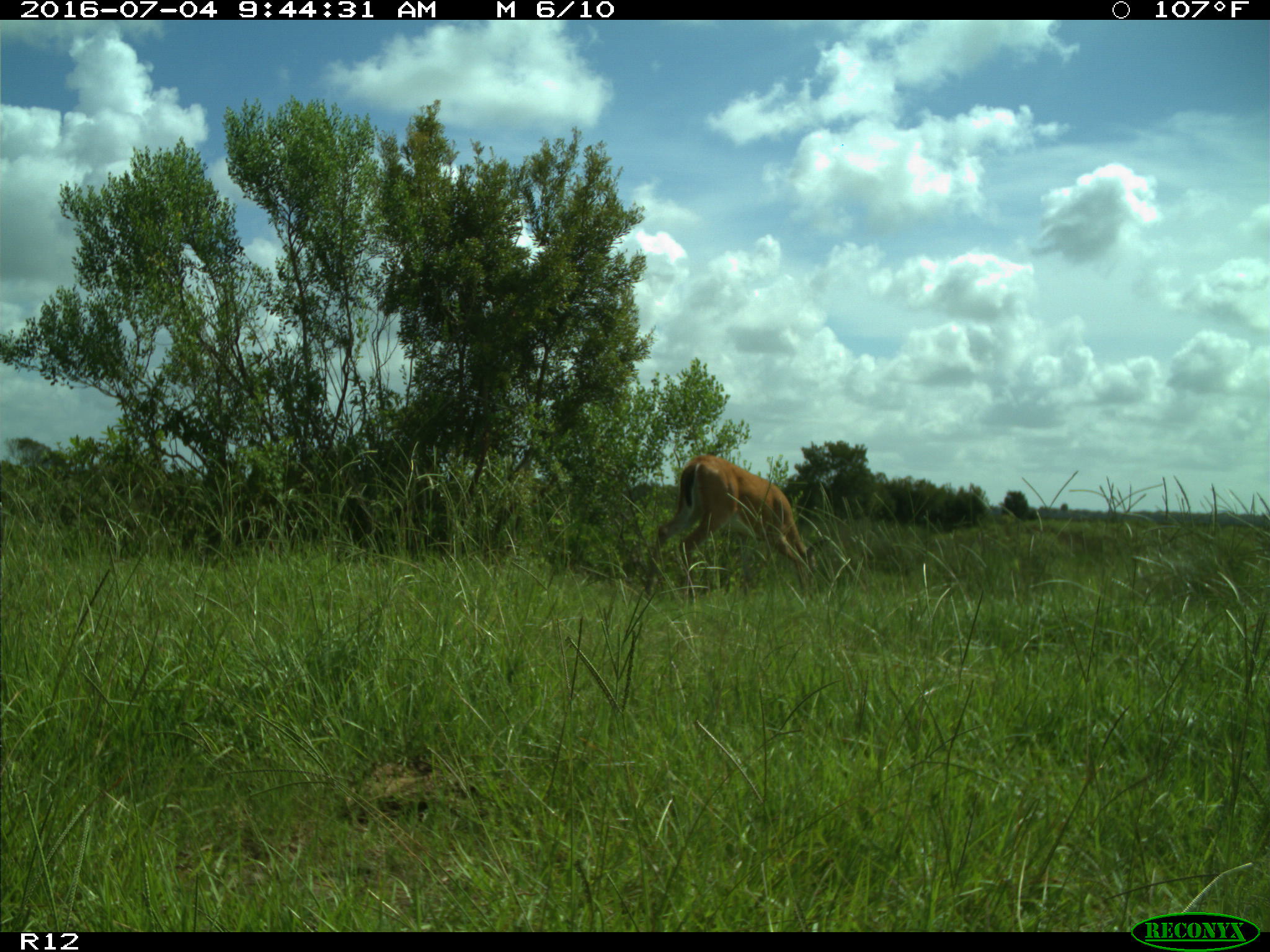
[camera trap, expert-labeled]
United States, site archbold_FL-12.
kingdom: Animalia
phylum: Chordata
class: Mammalia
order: Artiodactyla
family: Cervidae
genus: Odocoileus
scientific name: Odocoileus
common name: deer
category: unidentified deer